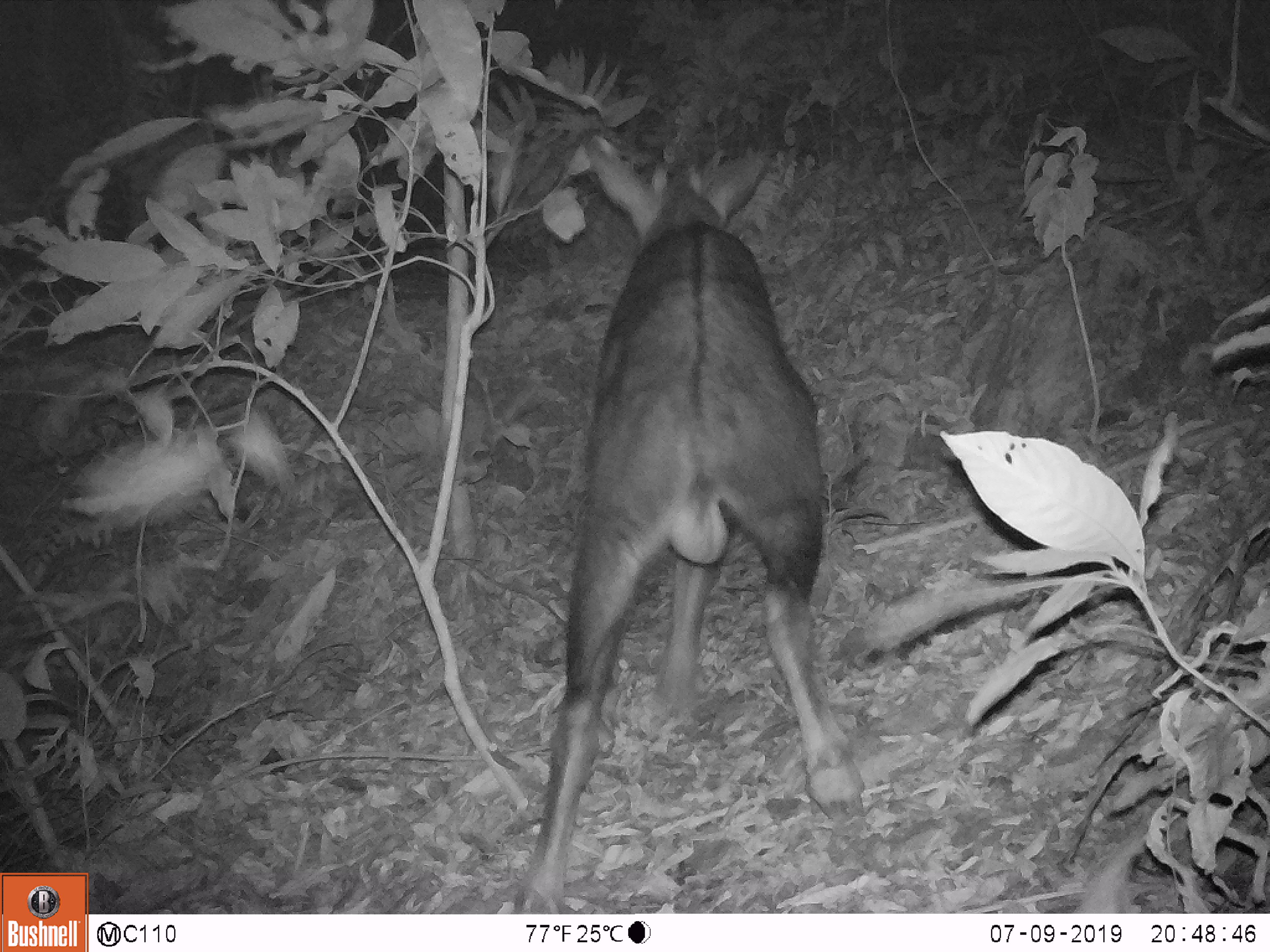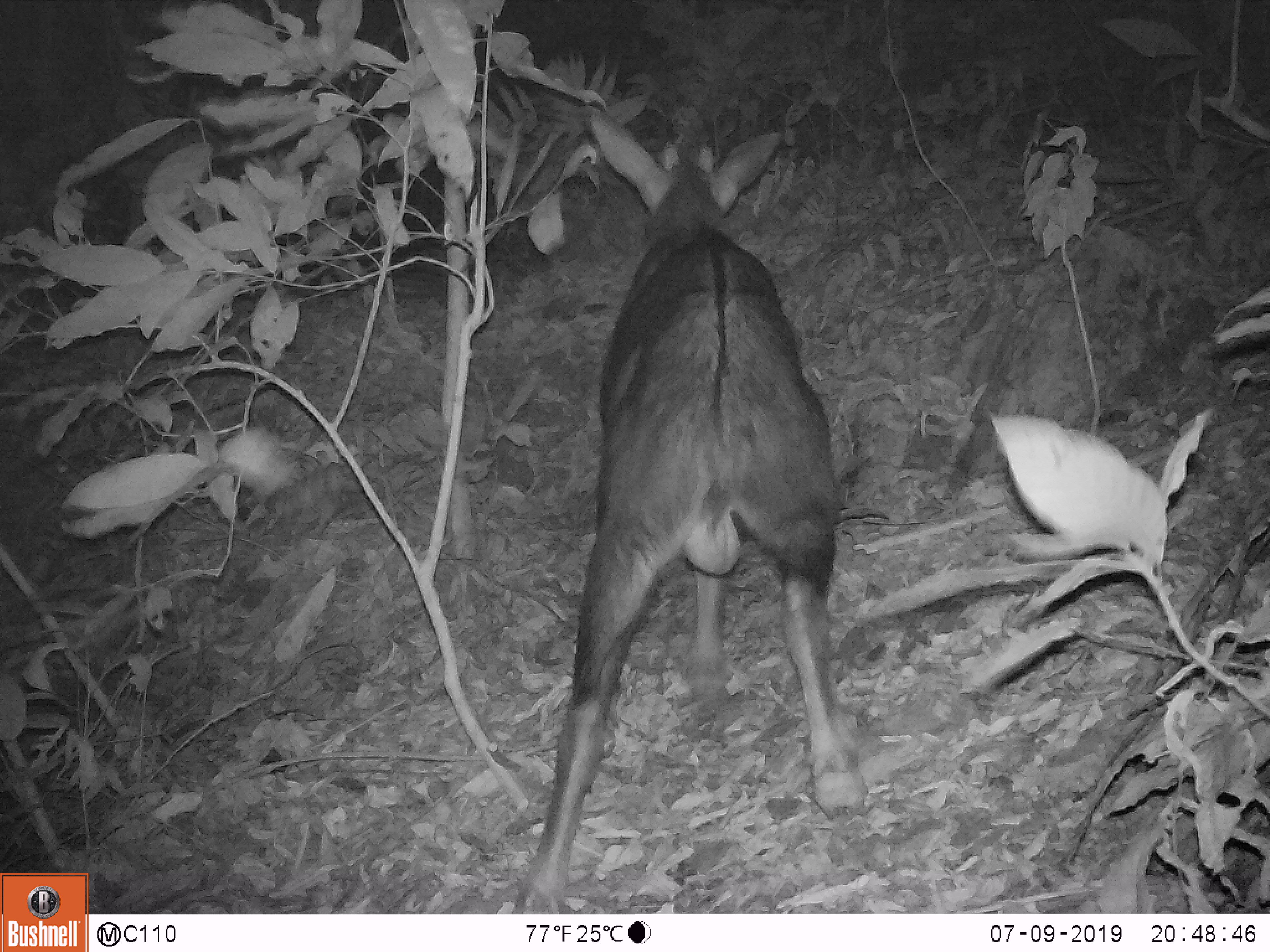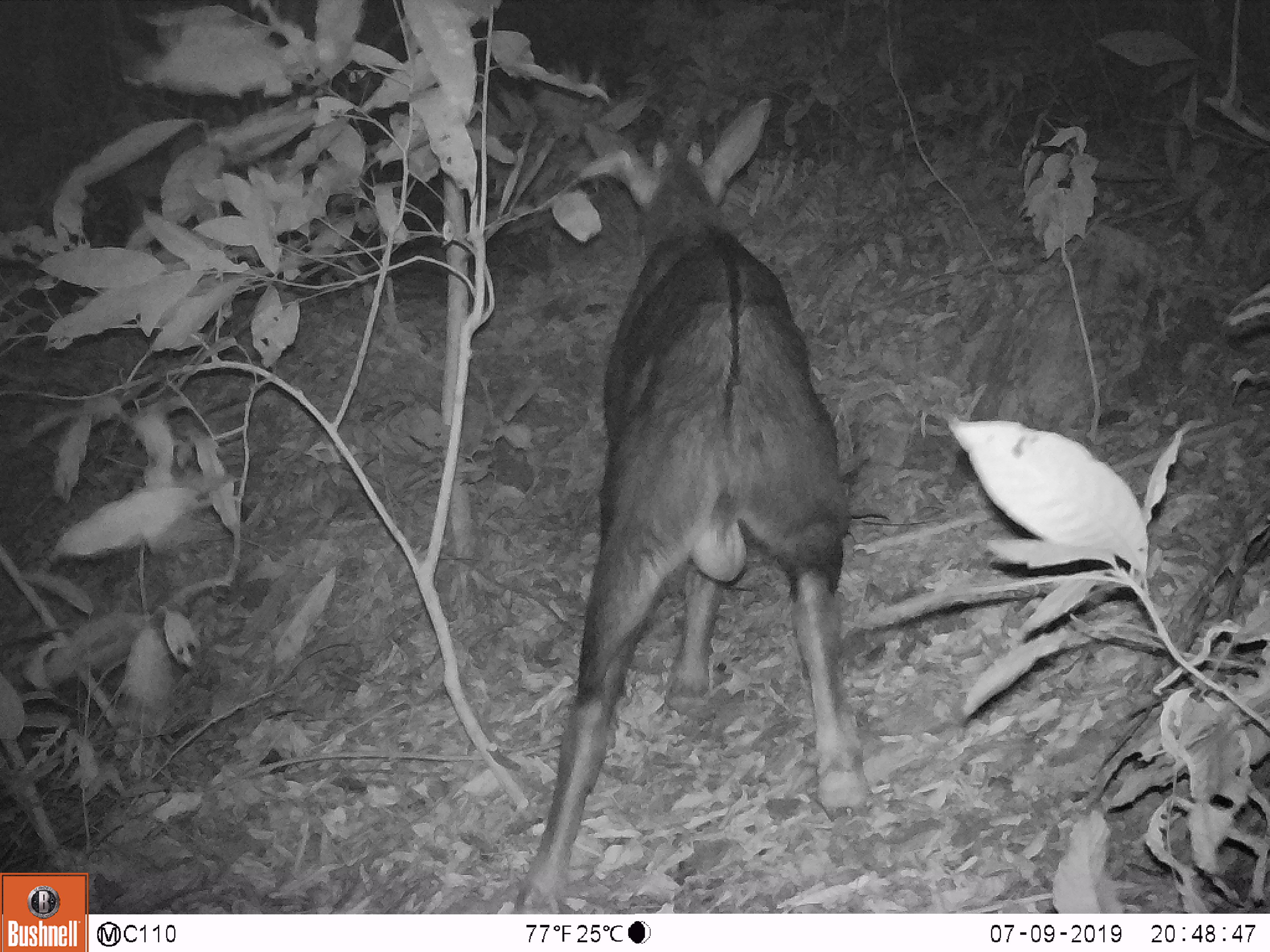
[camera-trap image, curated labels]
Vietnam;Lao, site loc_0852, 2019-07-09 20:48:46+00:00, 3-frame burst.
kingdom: Animalia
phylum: Chordata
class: Mammalia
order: Artiodactyla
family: Bovidae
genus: Capricornis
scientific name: Capricornis sumatraensis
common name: chinese serow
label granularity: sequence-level